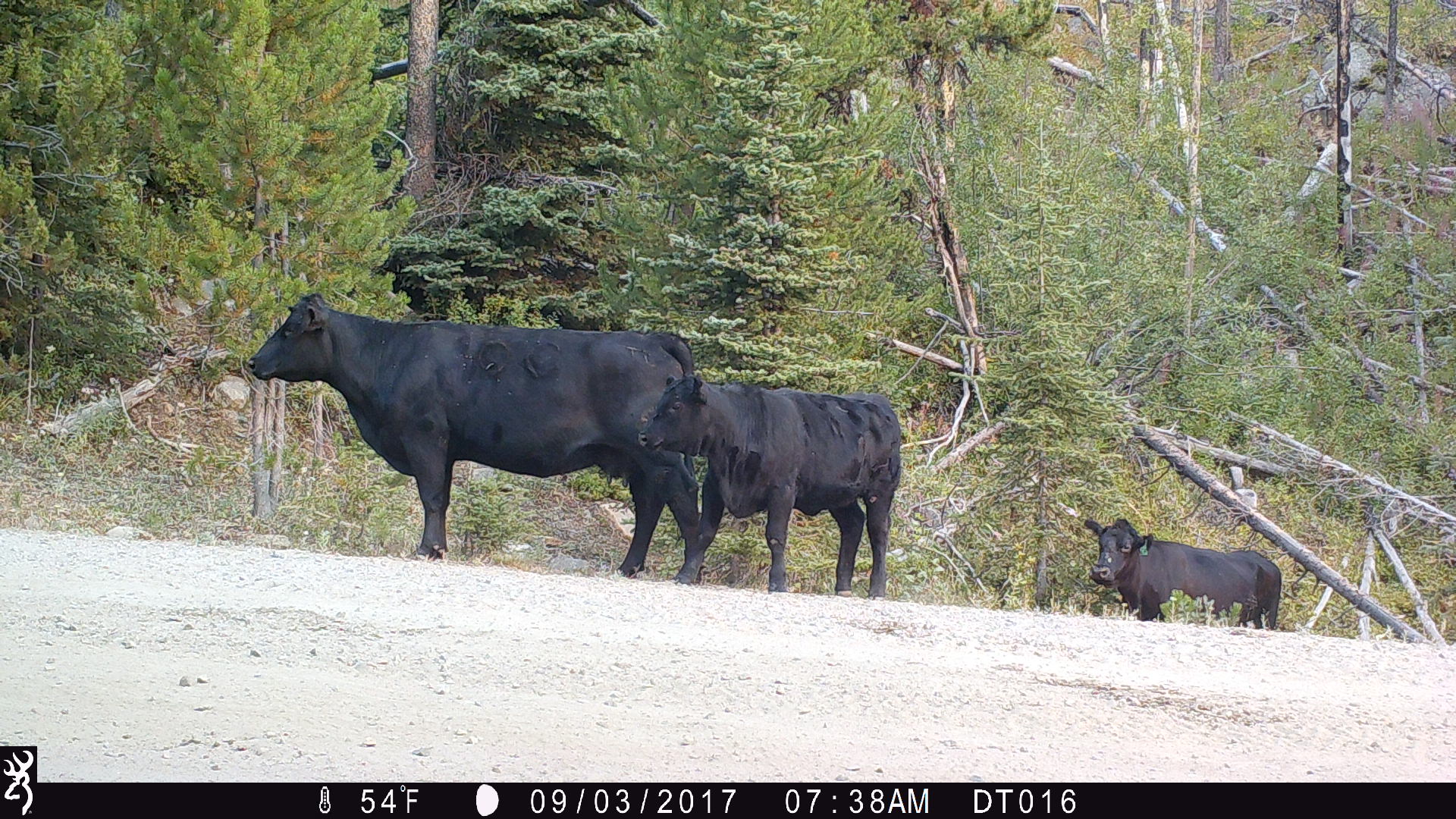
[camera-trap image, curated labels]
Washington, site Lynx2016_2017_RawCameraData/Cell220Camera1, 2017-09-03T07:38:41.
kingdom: Animalia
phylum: Chordata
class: Mammalia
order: Artiodactyla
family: Bovidae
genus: Bos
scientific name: Bos taurus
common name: domestic cattle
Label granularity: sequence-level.